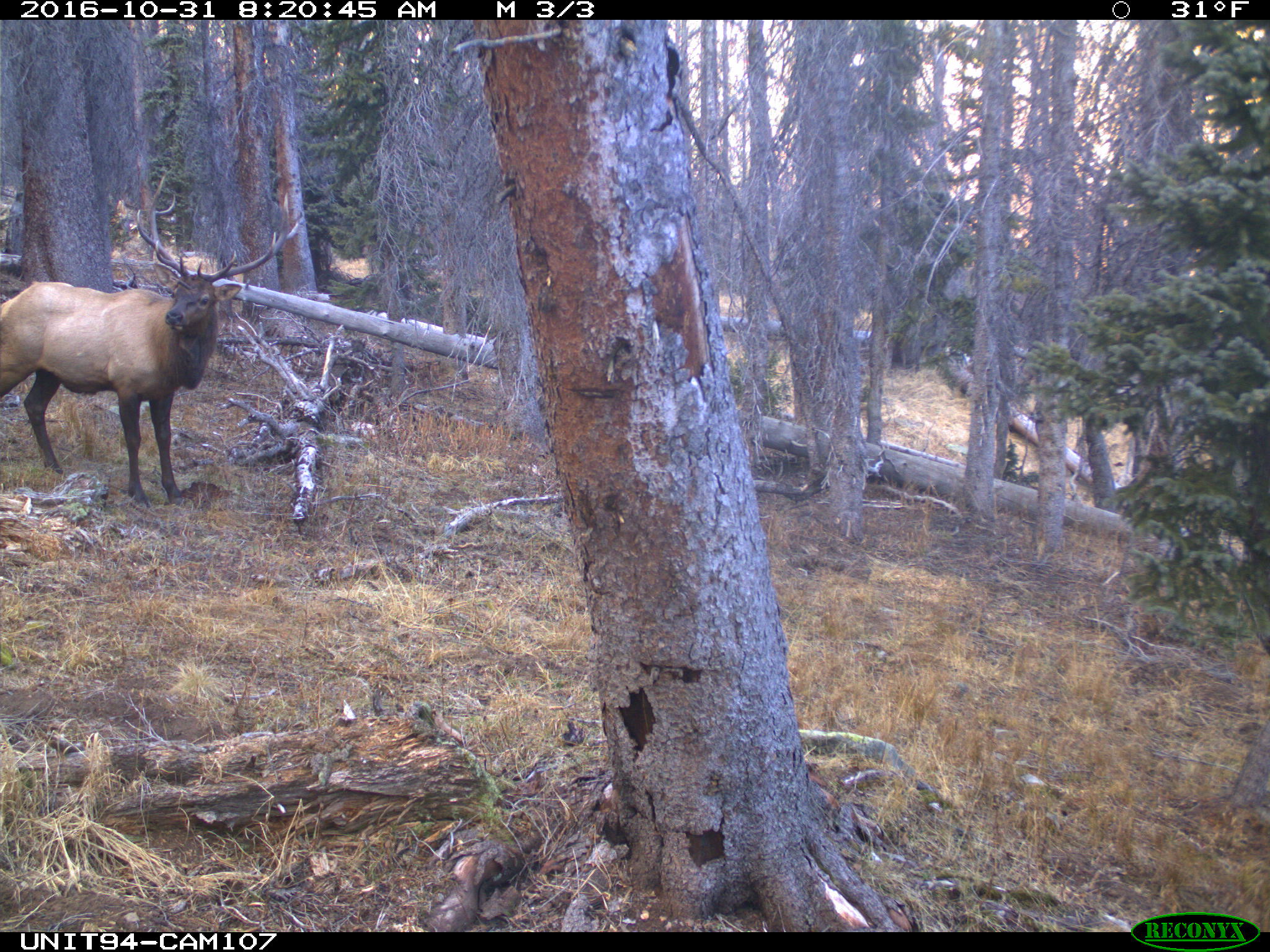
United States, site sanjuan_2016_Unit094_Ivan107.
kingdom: Animalia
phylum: Chordata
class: Mammalia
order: Artiodactyla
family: Cervidae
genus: Cervus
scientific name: Cervus elaphus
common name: red deer